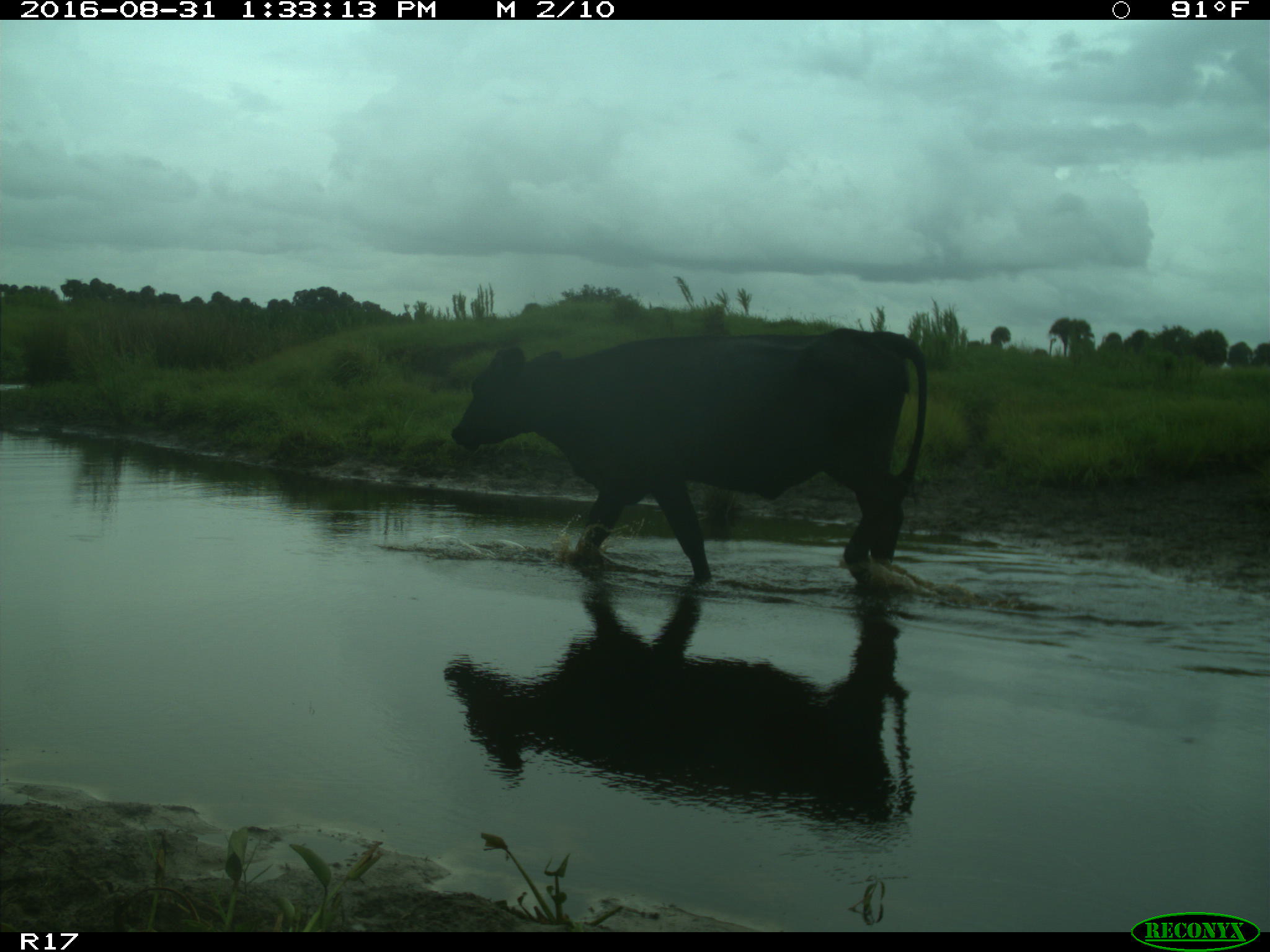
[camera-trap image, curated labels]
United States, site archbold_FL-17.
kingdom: Animalia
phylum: Chordata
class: Mammalia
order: Artiodactyla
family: Bovidae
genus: Bos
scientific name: Bos taurus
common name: domestic cow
Bos taurus (domestic cow).